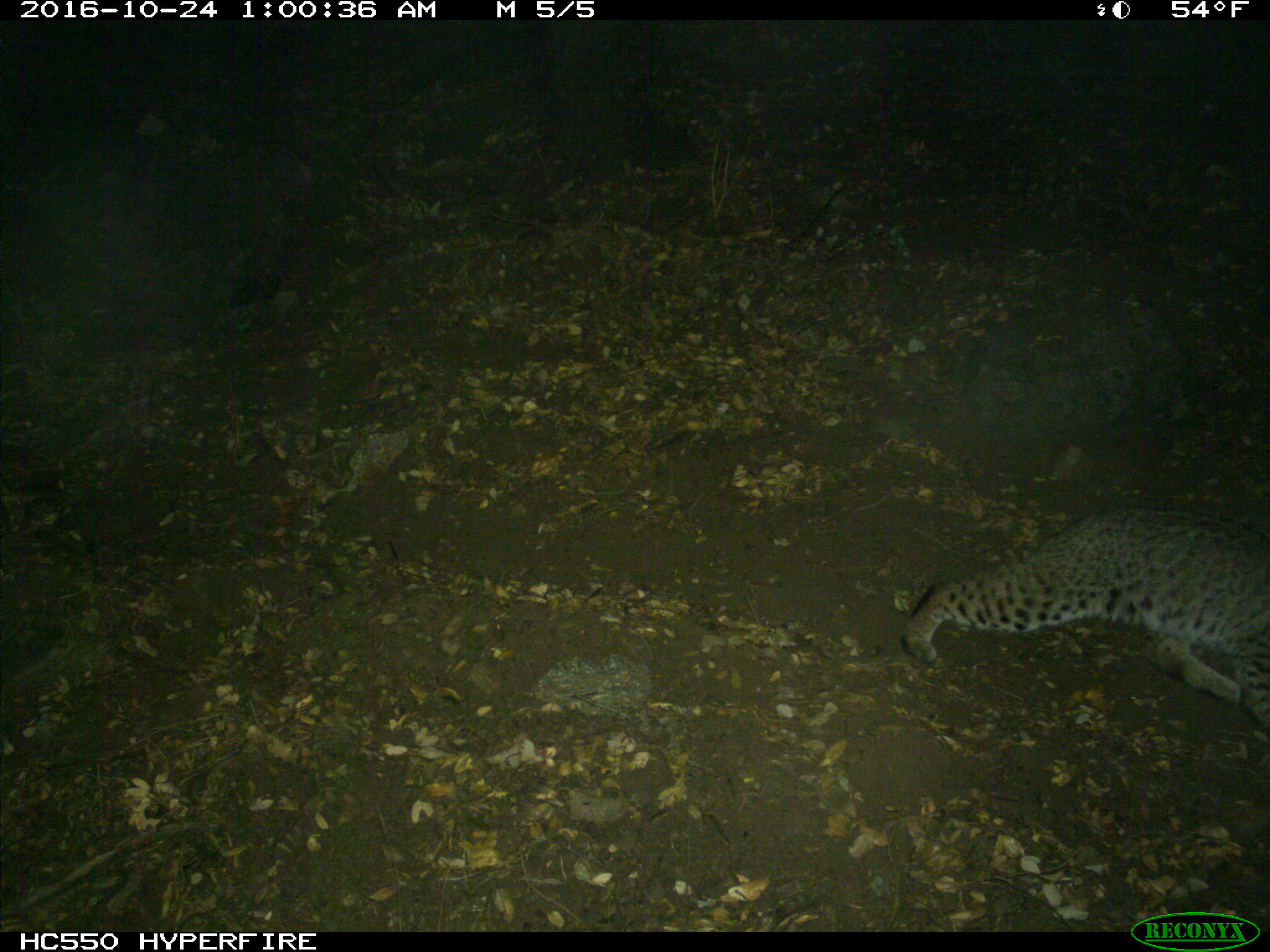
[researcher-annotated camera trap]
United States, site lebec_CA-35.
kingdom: Animalia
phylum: Chordata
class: Mammalia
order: Carnivora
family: Felidae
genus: Lynx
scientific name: Lynx rufus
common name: bobcat